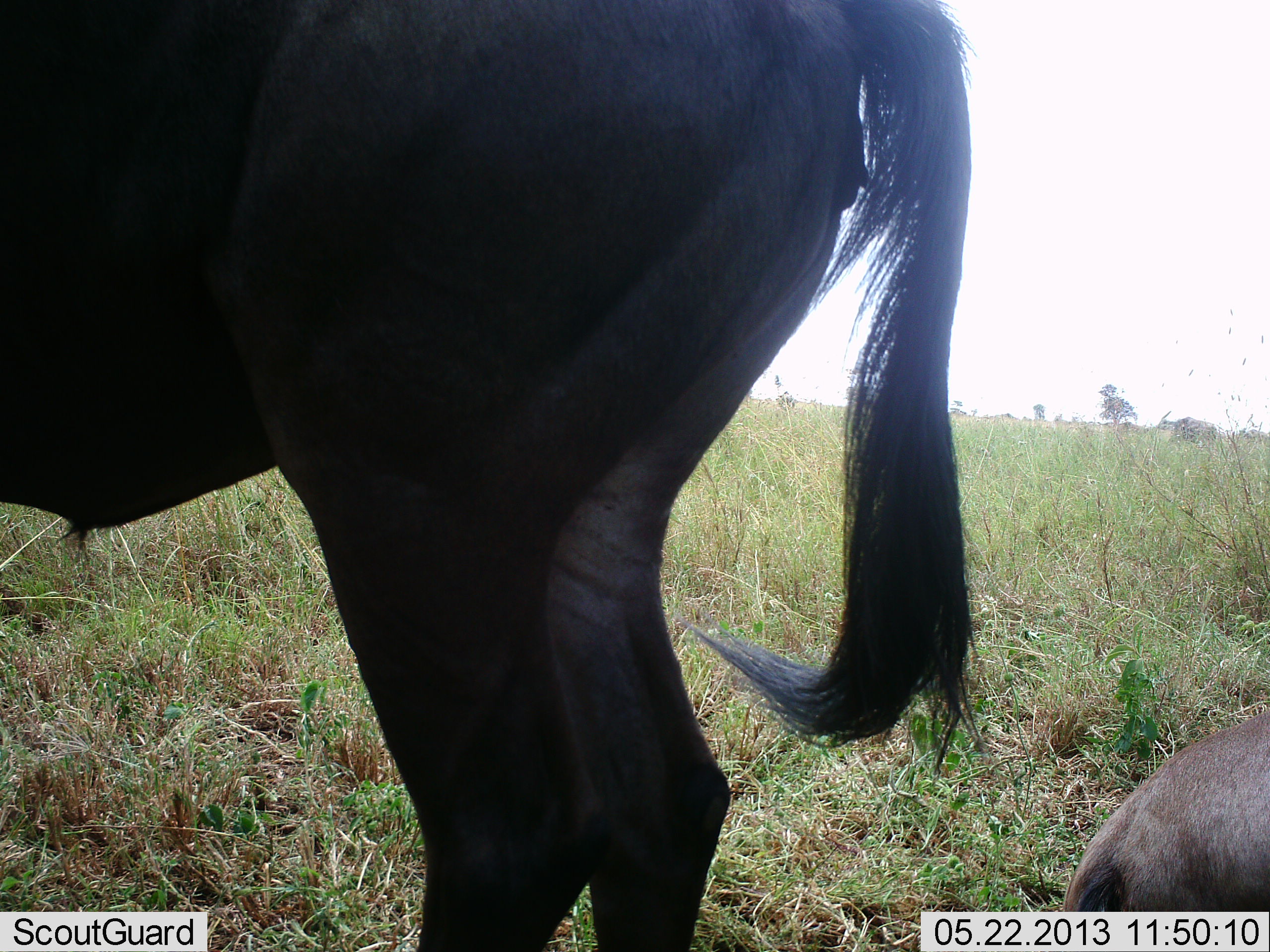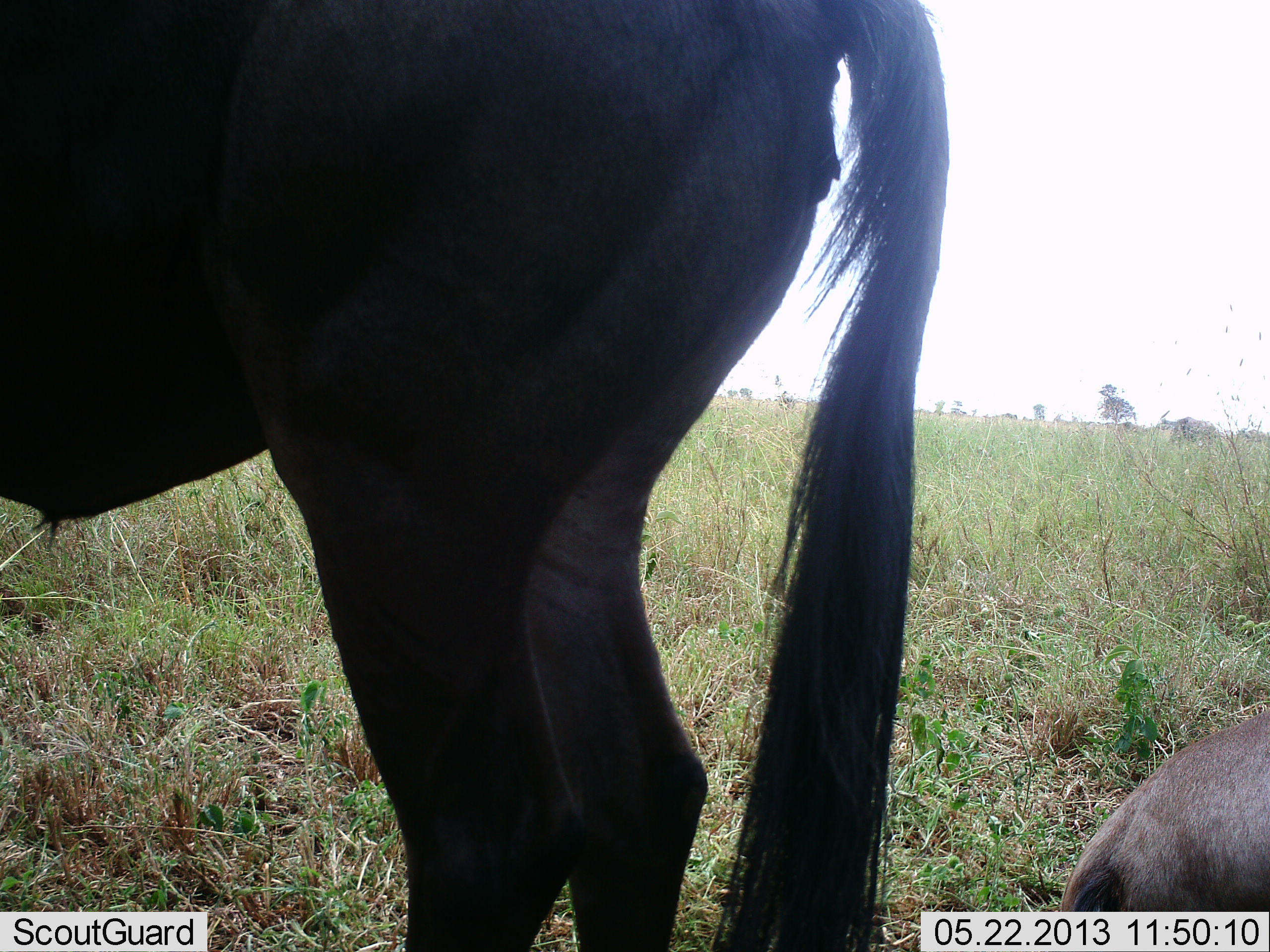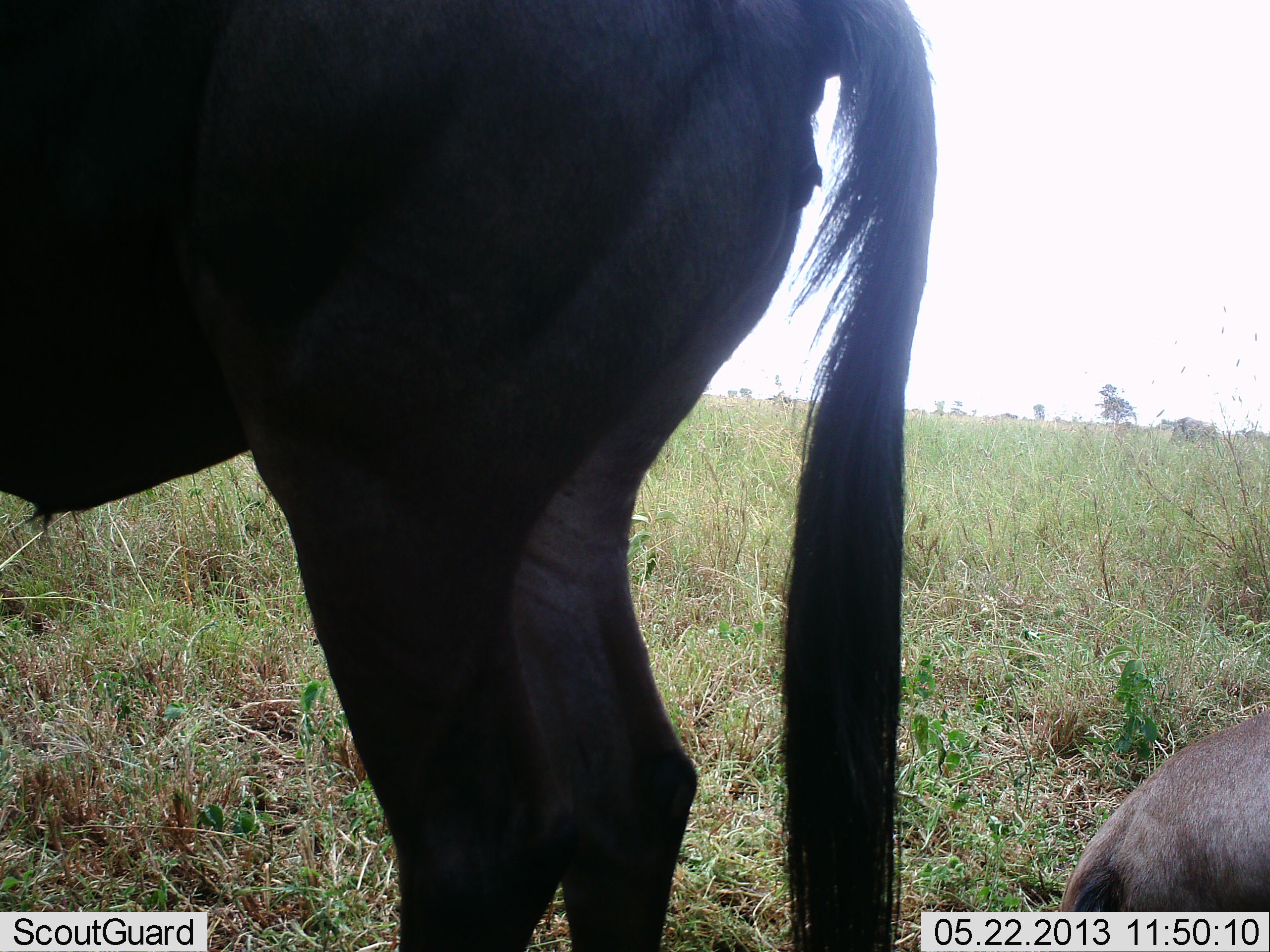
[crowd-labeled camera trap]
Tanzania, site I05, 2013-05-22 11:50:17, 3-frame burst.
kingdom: Animalia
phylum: Chordata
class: Mammalia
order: Artiodactyla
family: Bovidae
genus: Connochaetes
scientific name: Connochaetes taurinus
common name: blue wildebeest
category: wildebeest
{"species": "wildebeest (blue wildebeest) (Connochaetes taurinus)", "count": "2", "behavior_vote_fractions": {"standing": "100%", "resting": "77%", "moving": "0%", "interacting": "0%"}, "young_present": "12%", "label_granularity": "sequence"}